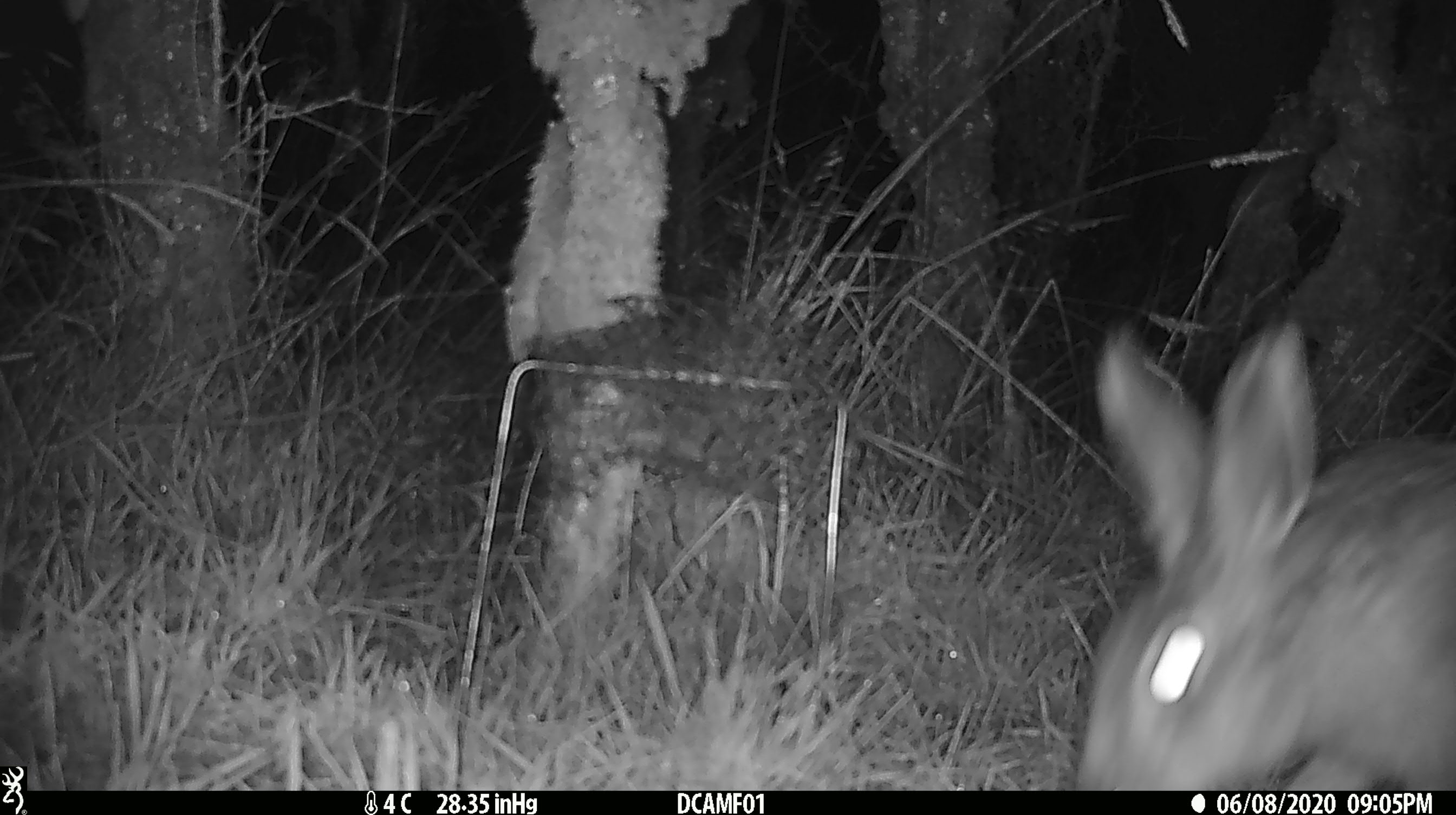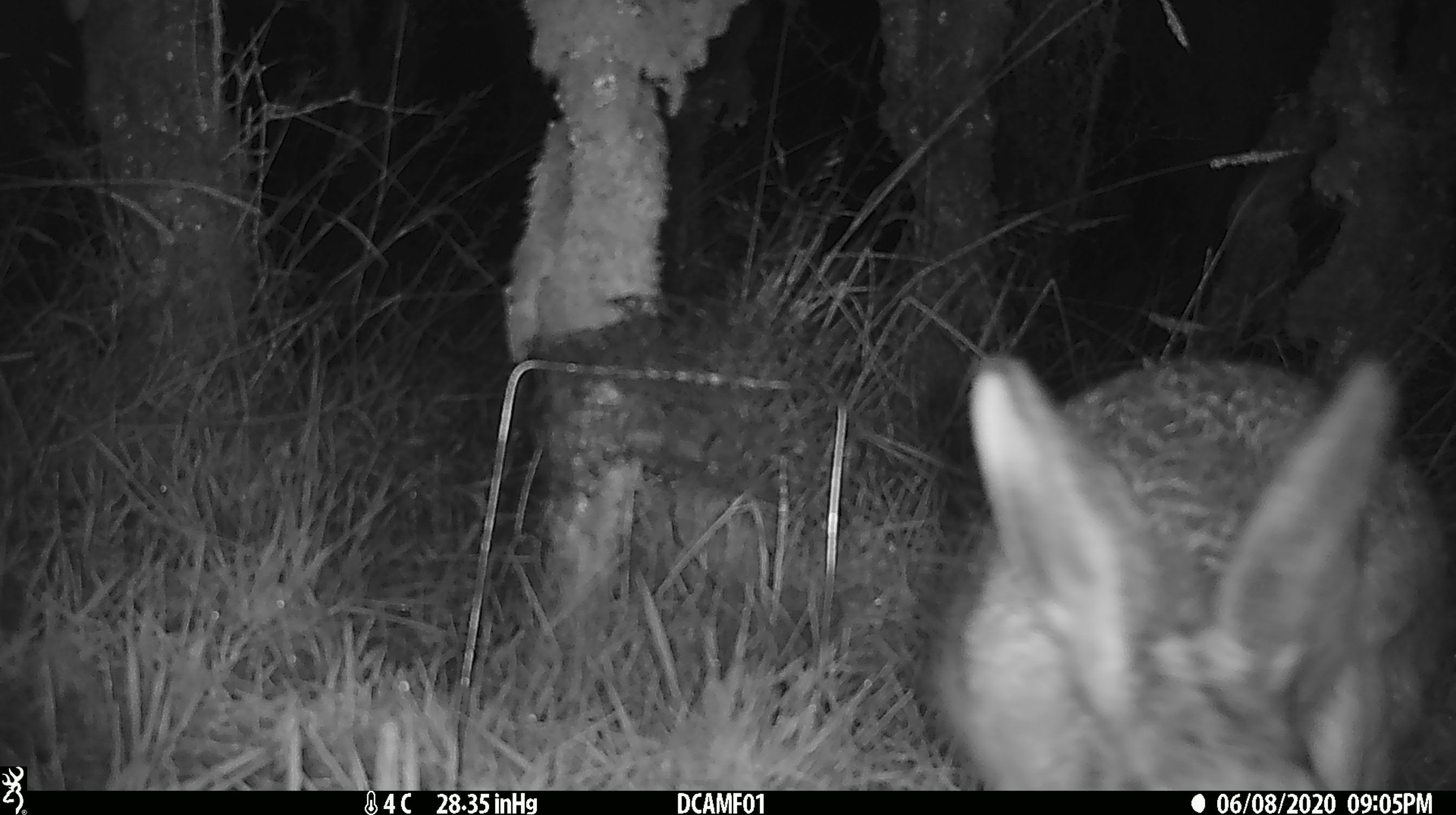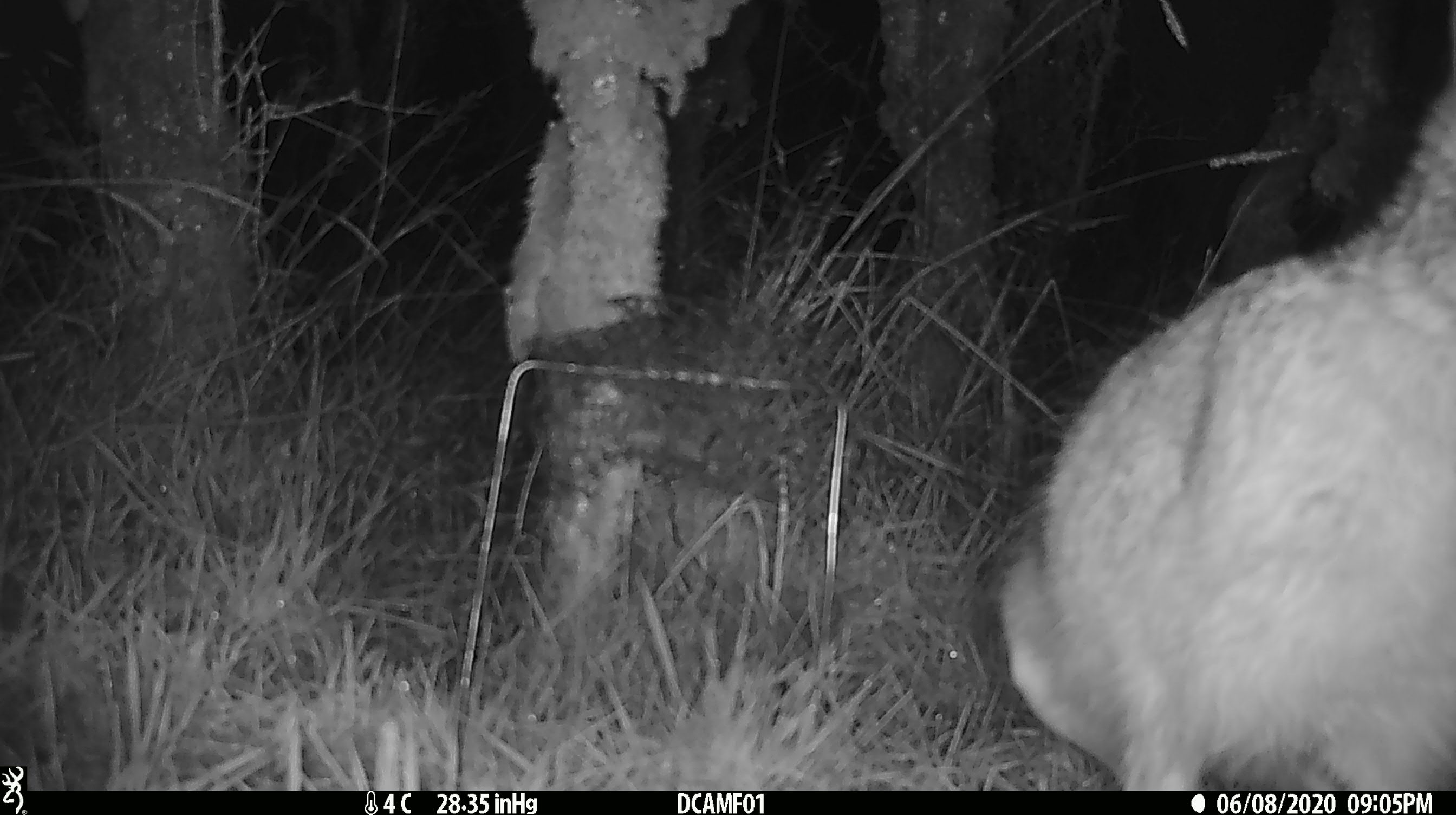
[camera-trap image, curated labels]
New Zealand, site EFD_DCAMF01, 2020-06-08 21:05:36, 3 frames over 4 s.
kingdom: Animalia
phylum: Chordata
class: Mammalia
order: Lagomorpha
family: Leporidae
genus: Oryctolagus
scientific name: Oryctolagus cuniculus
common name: european rabbit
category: rabbit